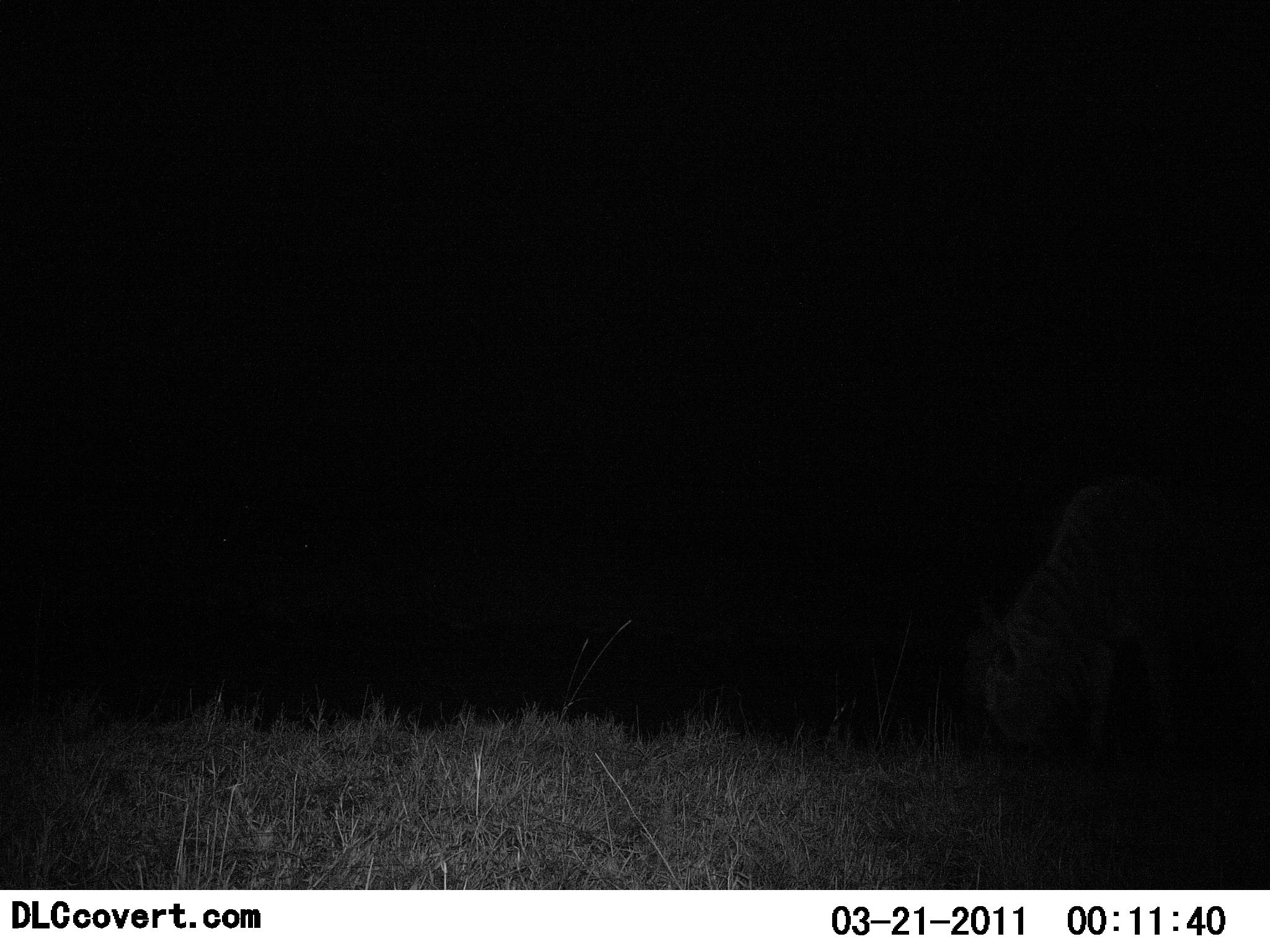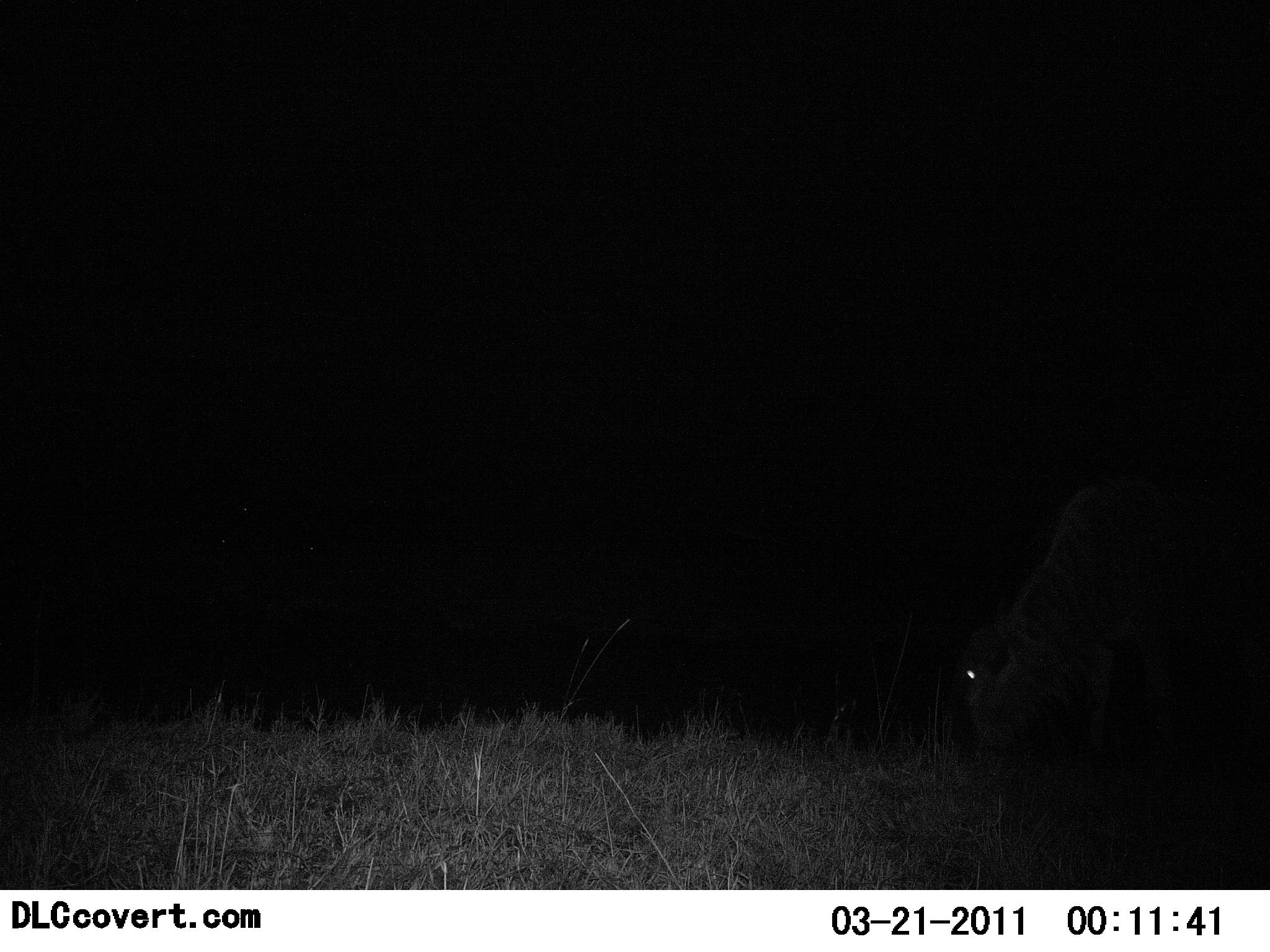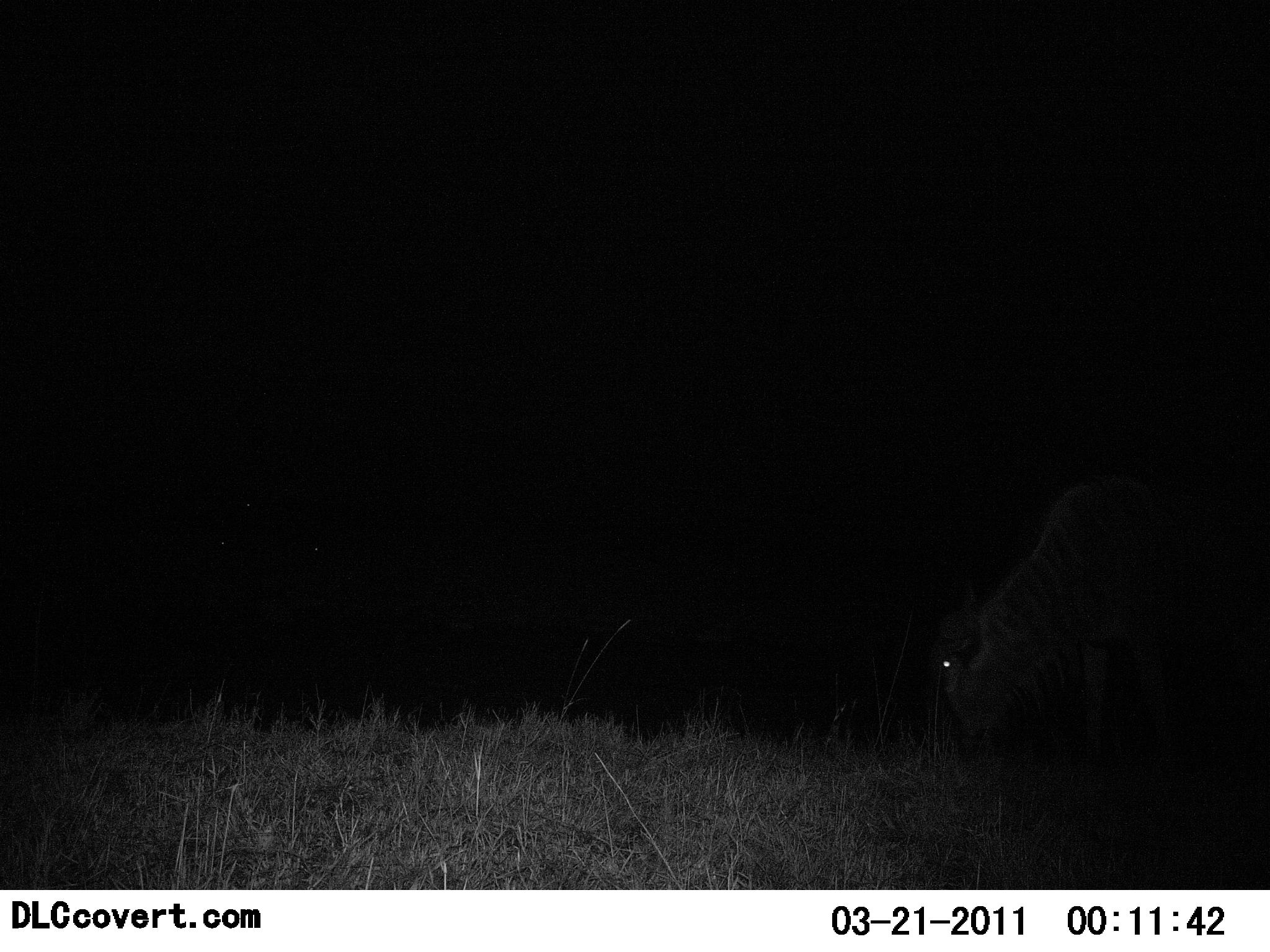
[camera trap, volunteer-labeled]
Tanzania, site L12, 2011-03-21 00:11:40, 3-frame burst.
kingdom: Animalia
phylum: Chordata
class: Mammalia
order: Artiodactyla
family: Bovidae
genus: Connochaetes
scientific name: Connochaetes taurinus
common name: blue wildebeest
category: wildebeest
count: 1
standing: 50%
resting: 0%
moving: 0%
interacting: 0%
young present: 0%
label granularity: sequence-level